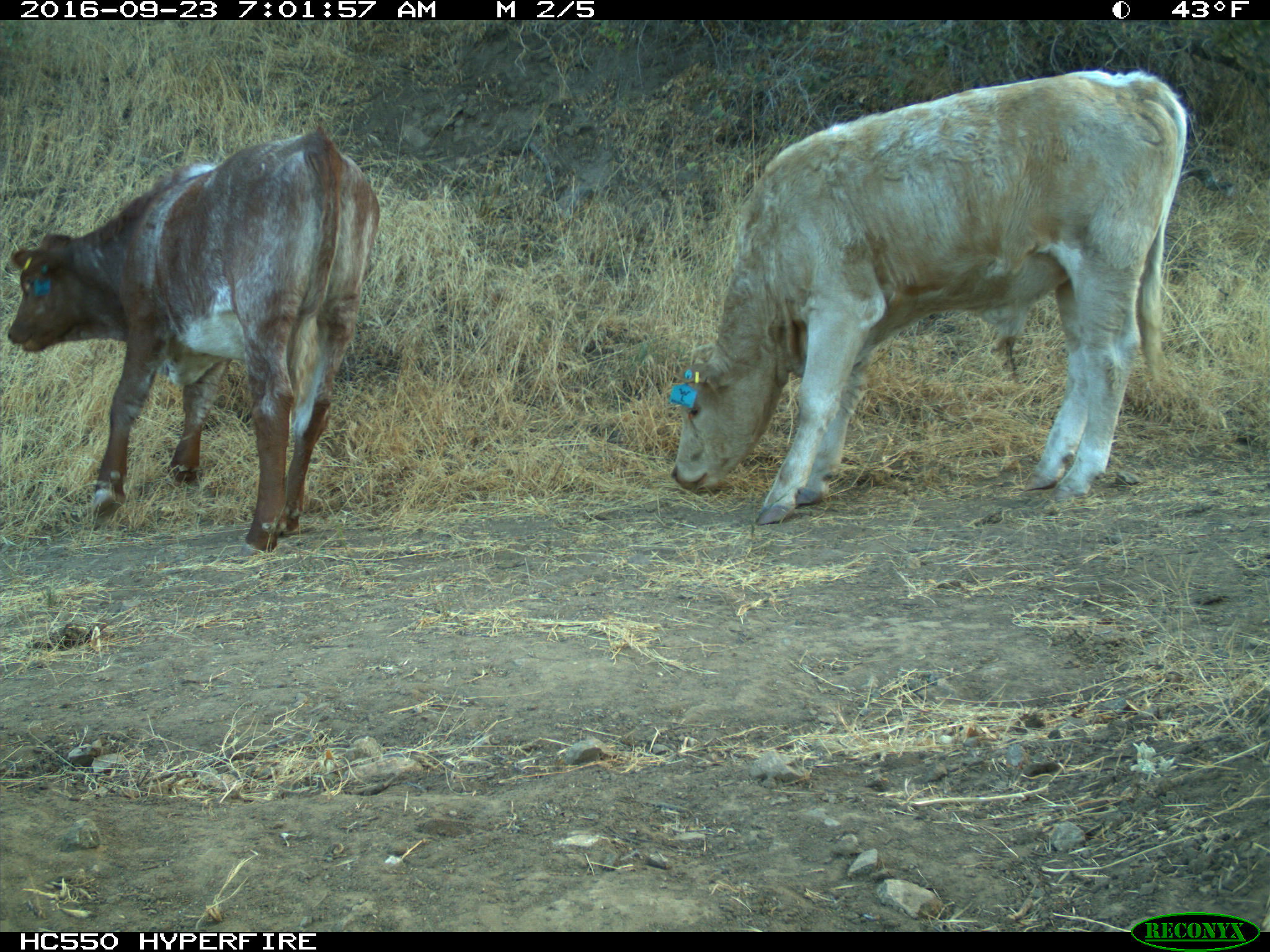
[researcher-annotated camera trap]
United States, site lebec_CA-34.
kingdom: Animalia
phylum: Chordata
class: Mammalia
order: Artiodactyla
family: Bovidae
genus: Bos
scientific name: Bos taurus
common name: domestic cow